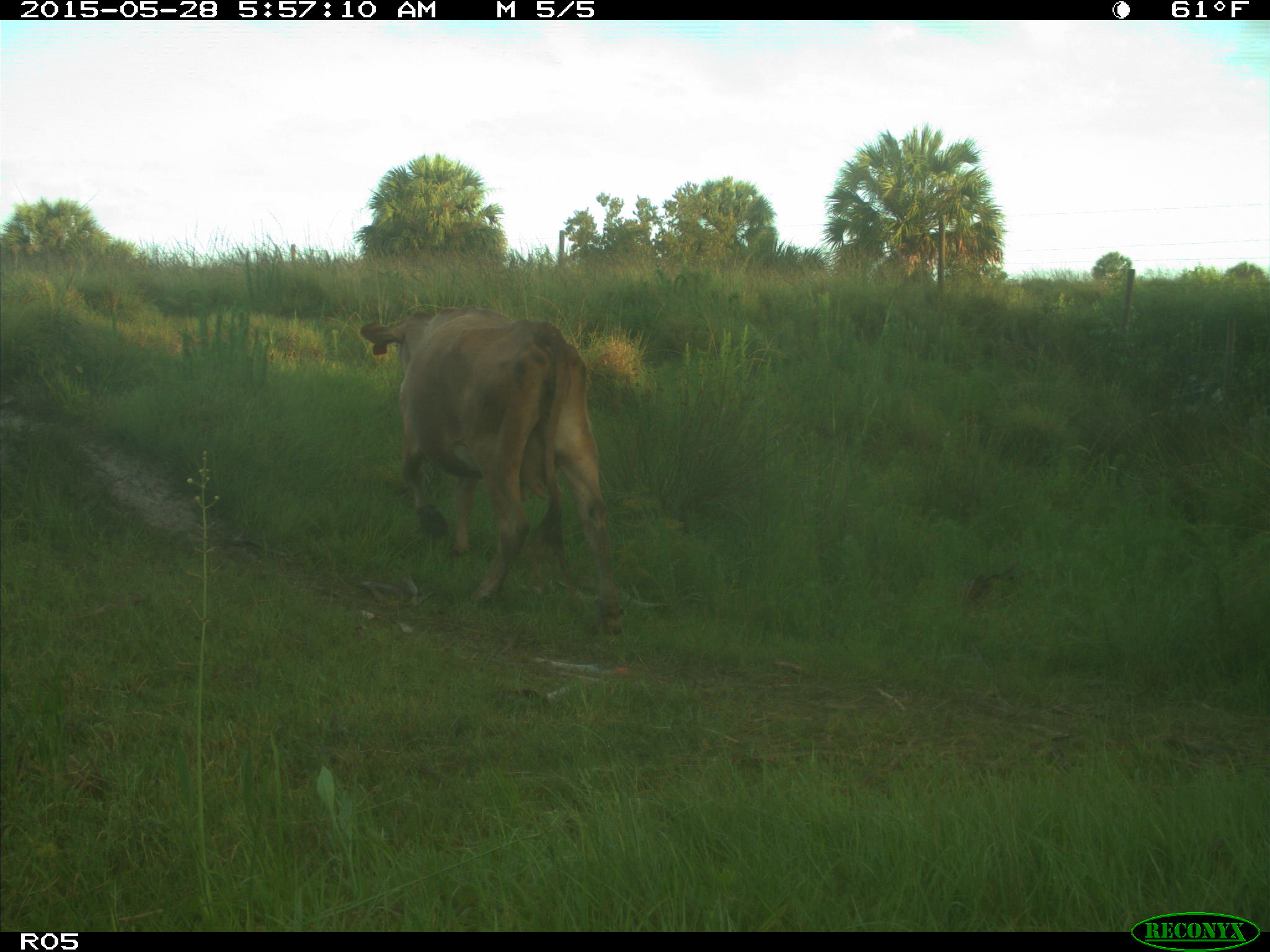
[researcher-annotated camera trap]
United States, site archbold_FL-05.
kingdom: Animalia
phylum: Chordata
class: Mammalia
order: Artiodactyla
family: Bovidae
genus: Bos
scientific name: Bos taurus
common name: domestic cow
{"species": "Bos taurus (domestic cow)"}